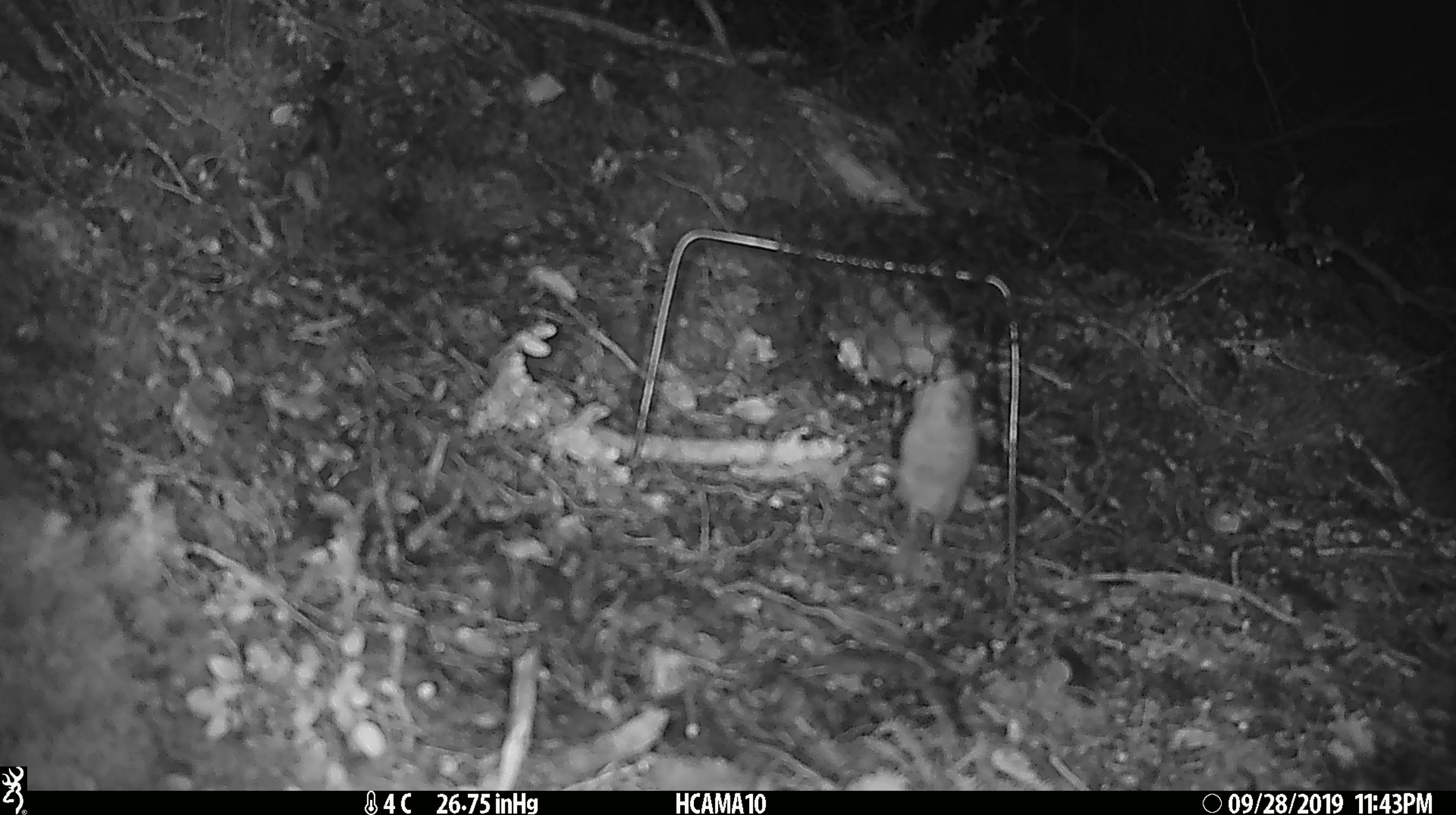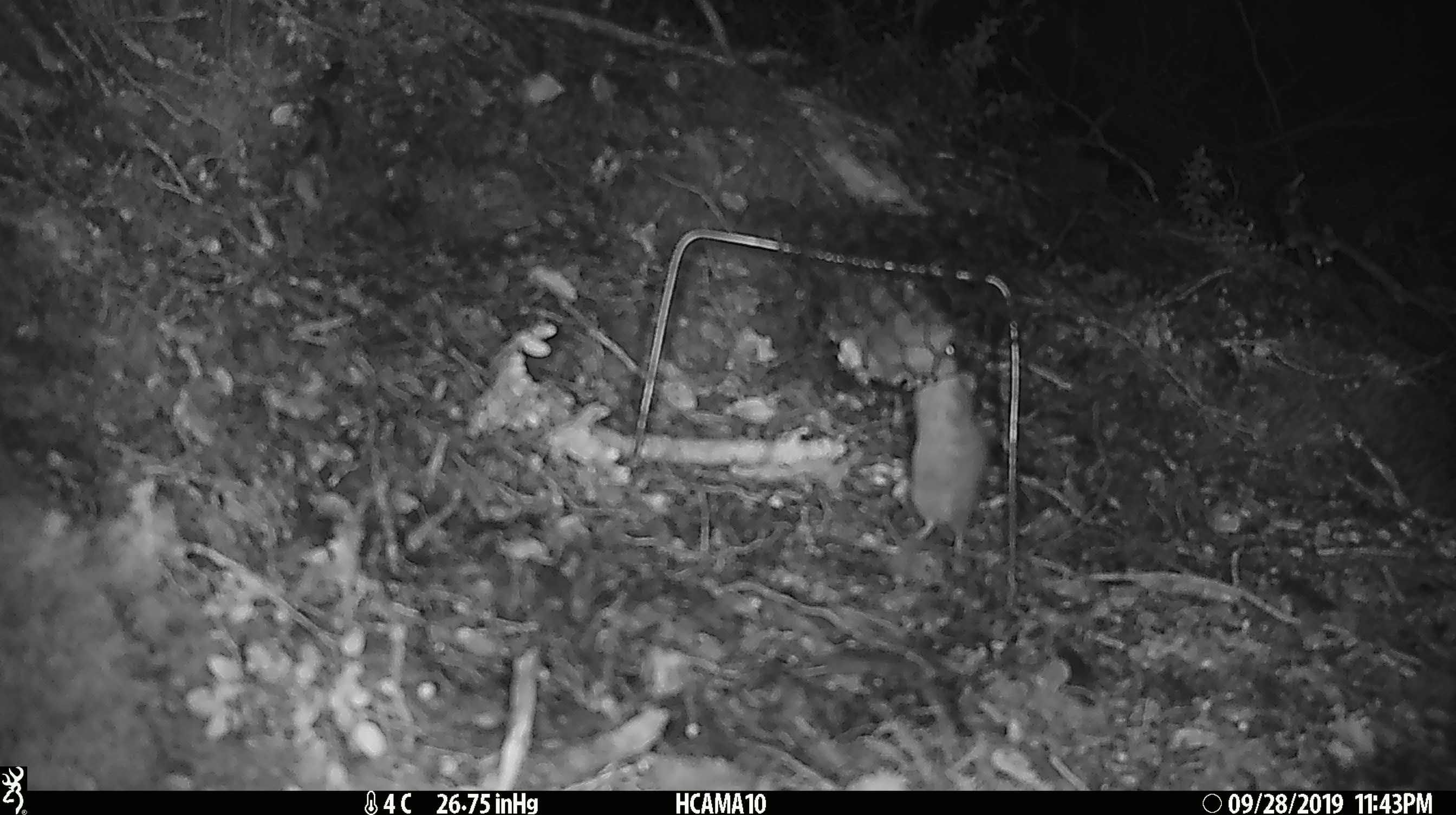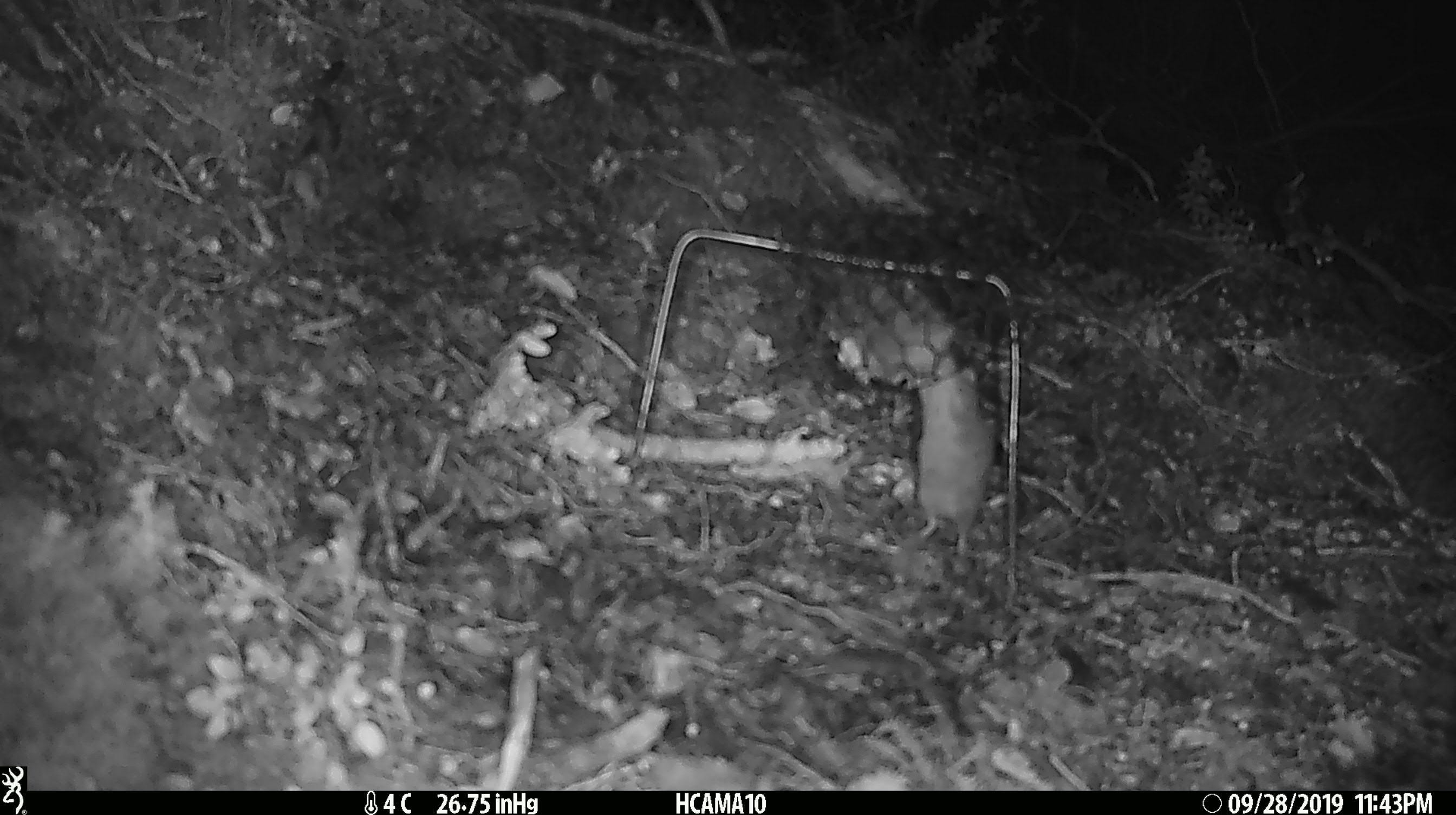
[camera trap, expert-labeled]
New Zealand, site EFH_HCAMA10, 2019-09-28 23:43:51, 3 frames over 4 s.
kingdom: Animalia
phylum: Chordata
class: Mammalia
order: Rodentia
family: Muridae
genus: Mus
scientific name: Mus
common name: mouse